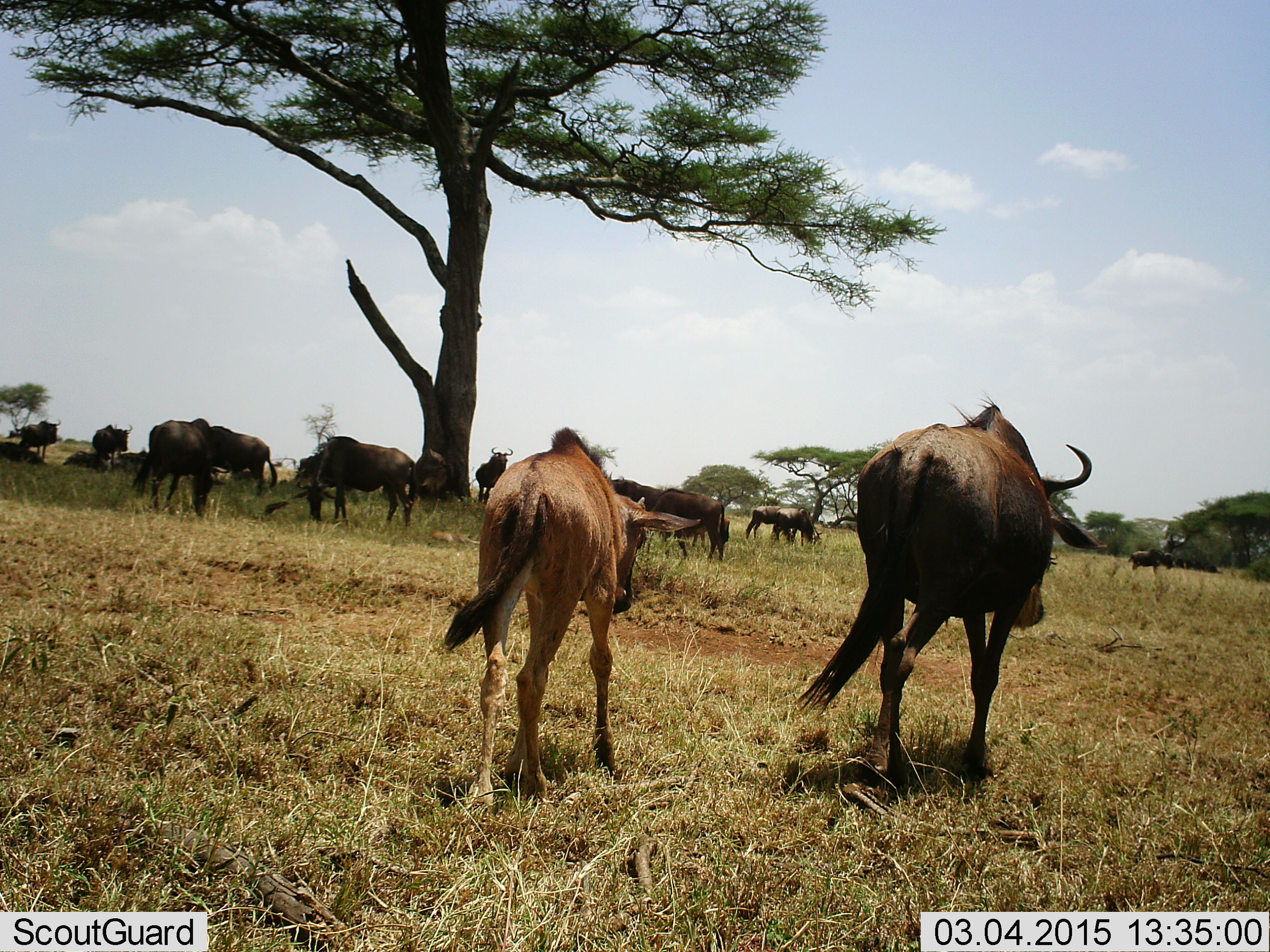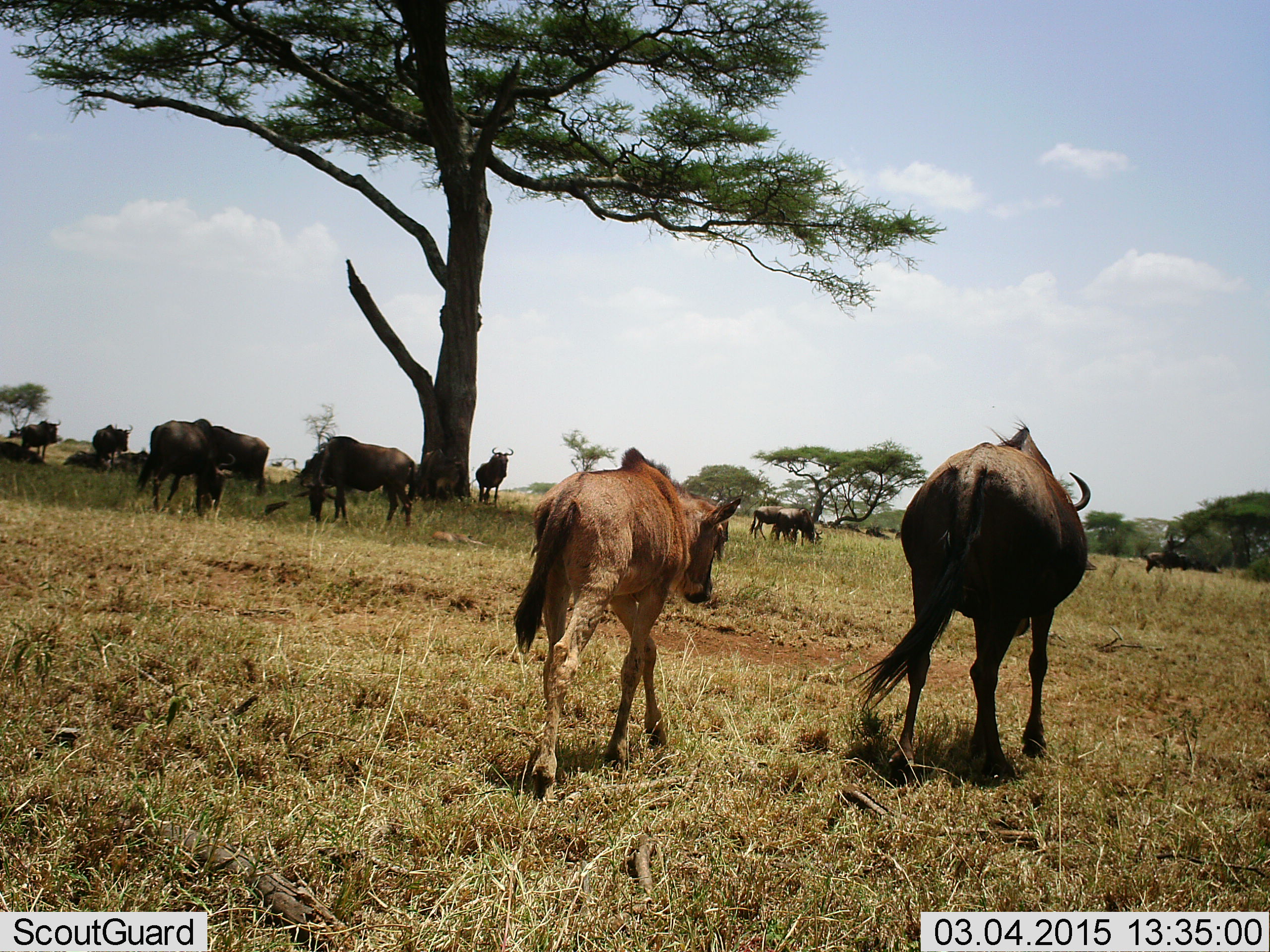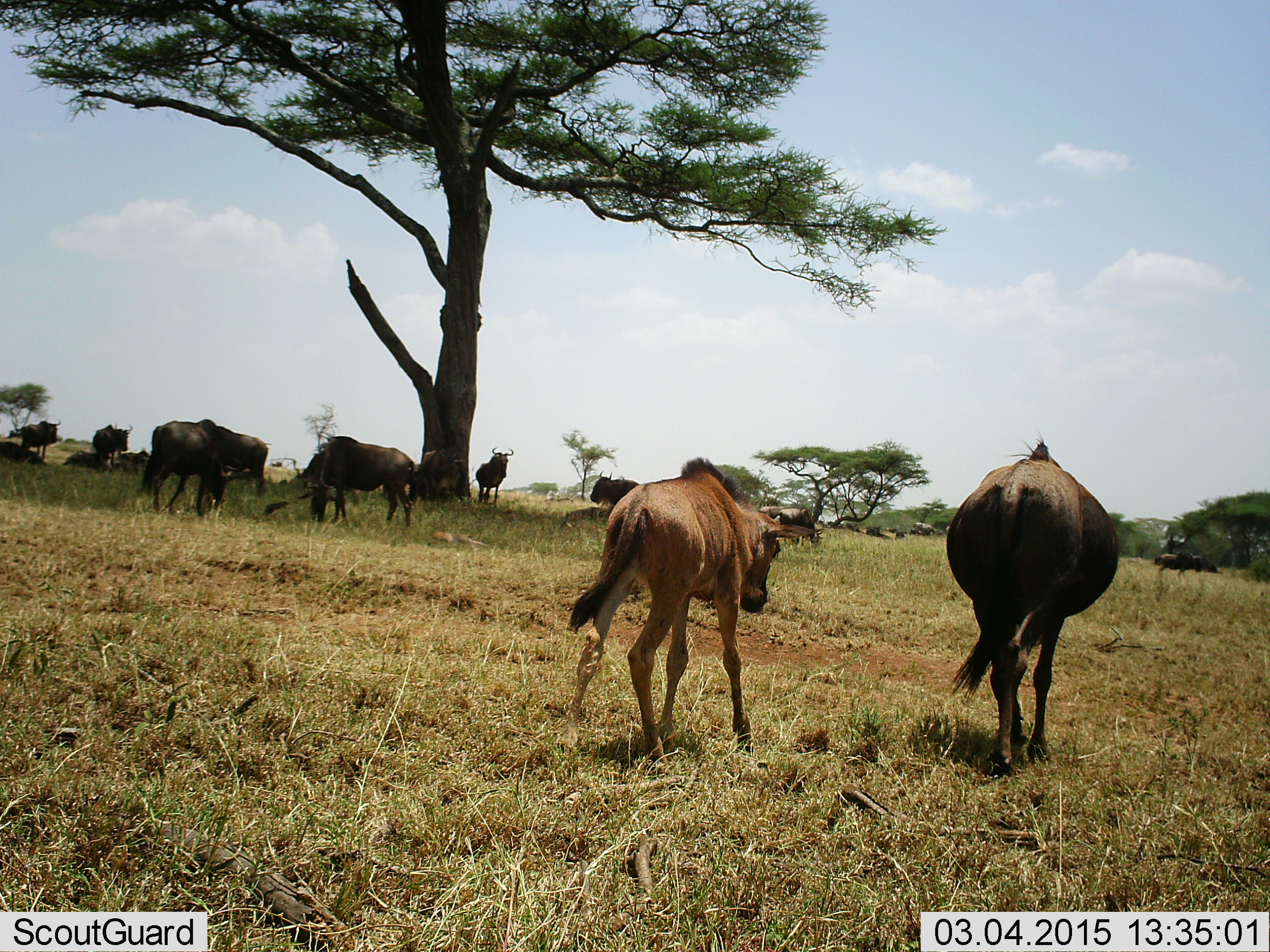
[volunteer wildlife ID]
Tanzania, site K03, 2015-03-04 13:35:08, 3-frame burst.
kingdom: Animalia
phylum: Chordata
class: Mammalia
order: Artiodactyla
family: Bovidae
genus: Connochaetes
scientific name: Connochaetes taurinus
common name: blue wildebeest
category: wildebeest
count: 11-50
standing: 70%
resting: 20%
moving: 100%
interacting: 0%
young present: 70%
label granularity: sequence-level